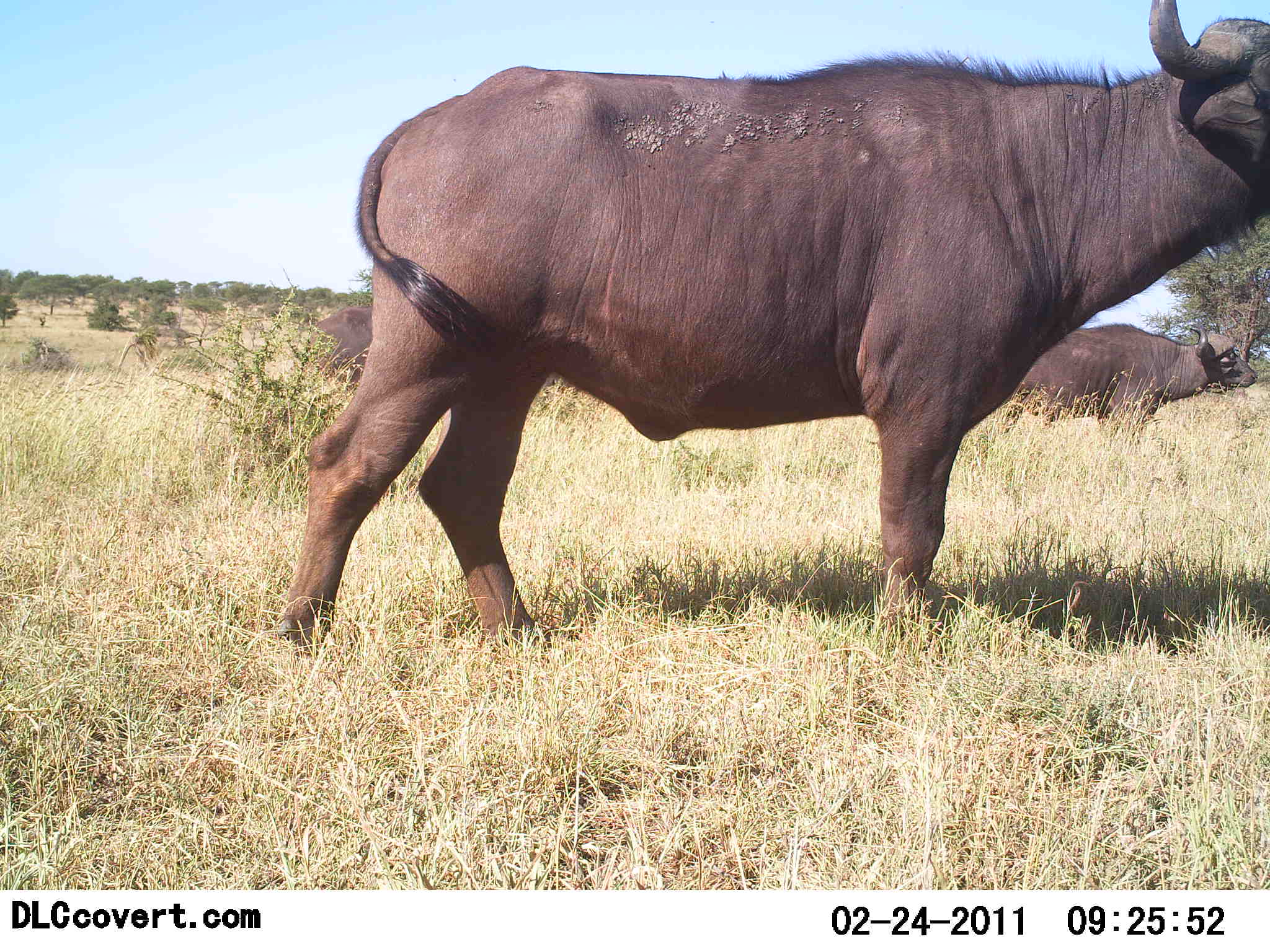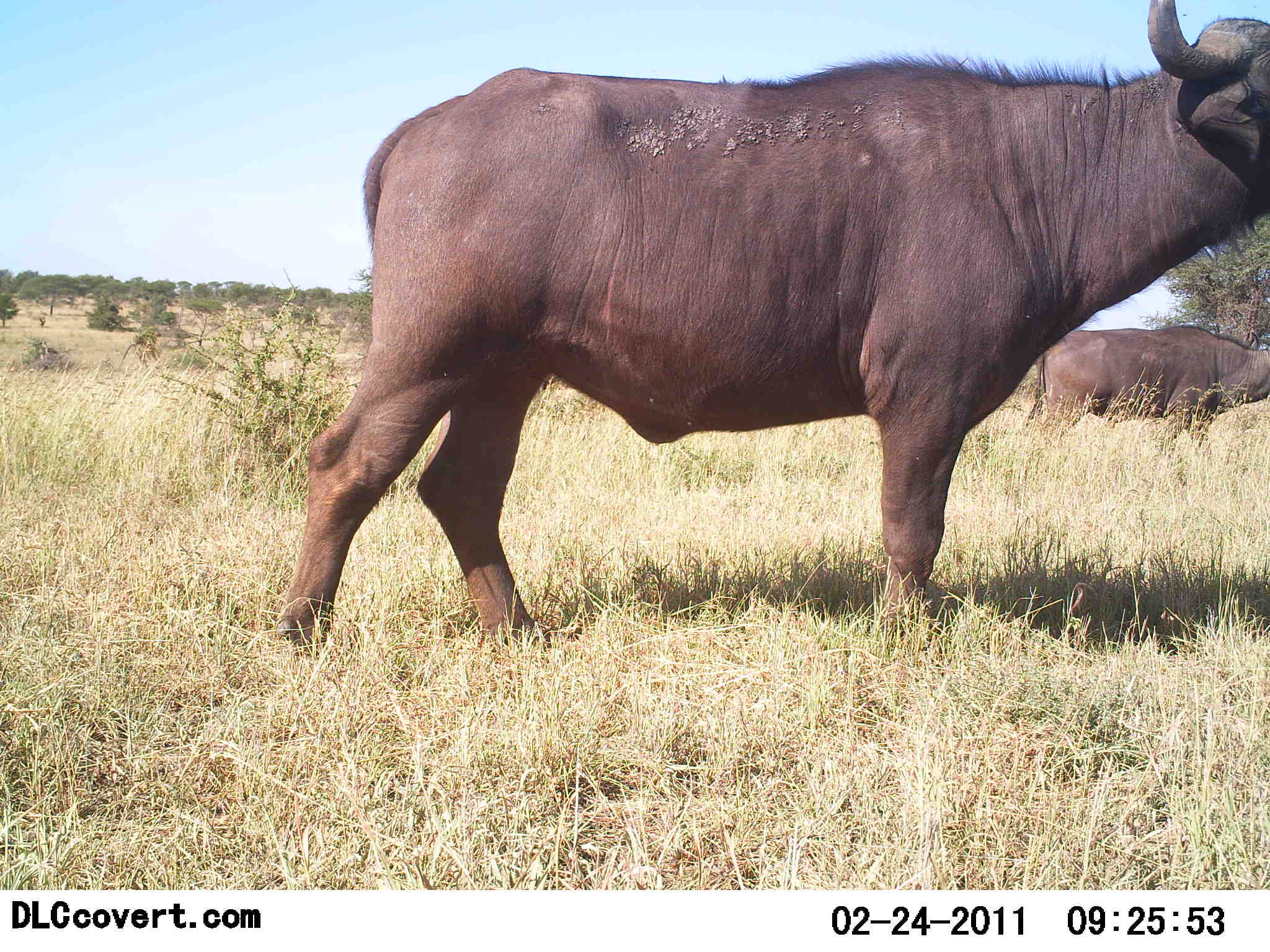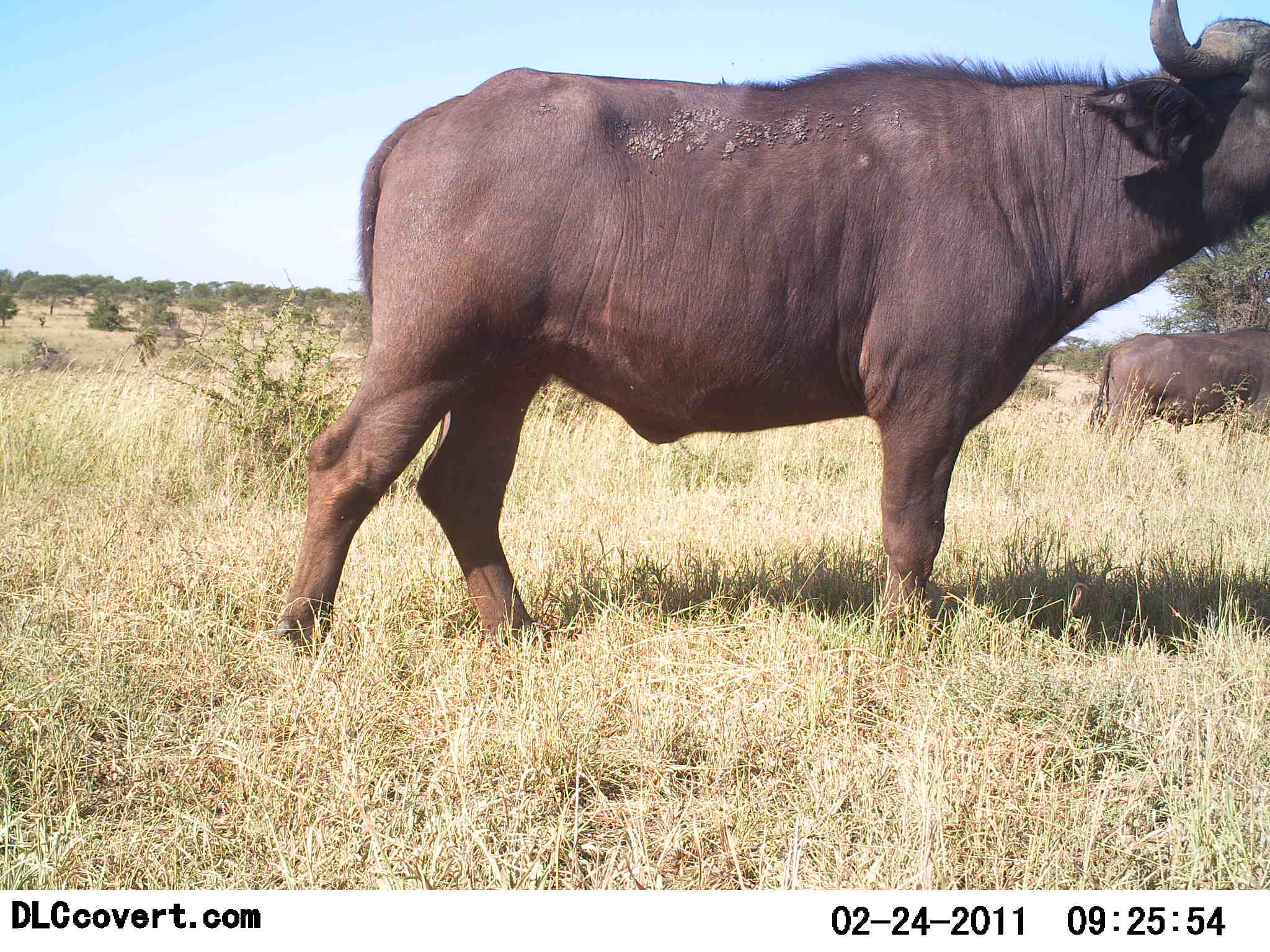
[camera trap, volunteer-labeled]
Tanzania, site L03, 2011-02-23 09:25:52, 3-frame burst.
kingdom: Animalia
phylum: Chordata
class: Mammalia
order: Artiodactyla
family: Bovidae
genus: Syncerus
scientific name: Syncerus caffer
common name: cape buffalo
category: buffalo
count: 2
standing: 85%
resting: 0%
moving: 69%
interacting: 0%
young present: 0%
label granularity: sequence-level